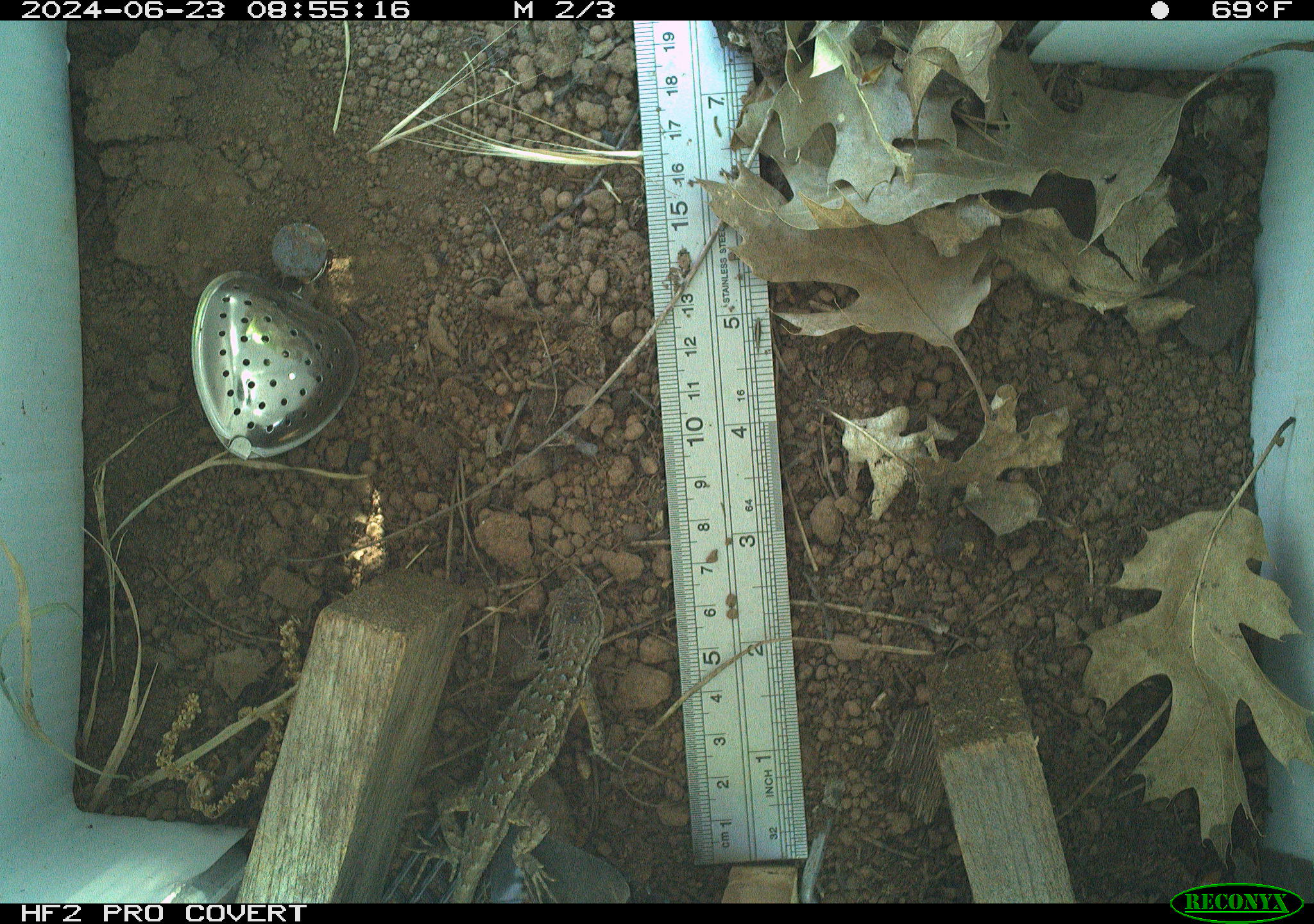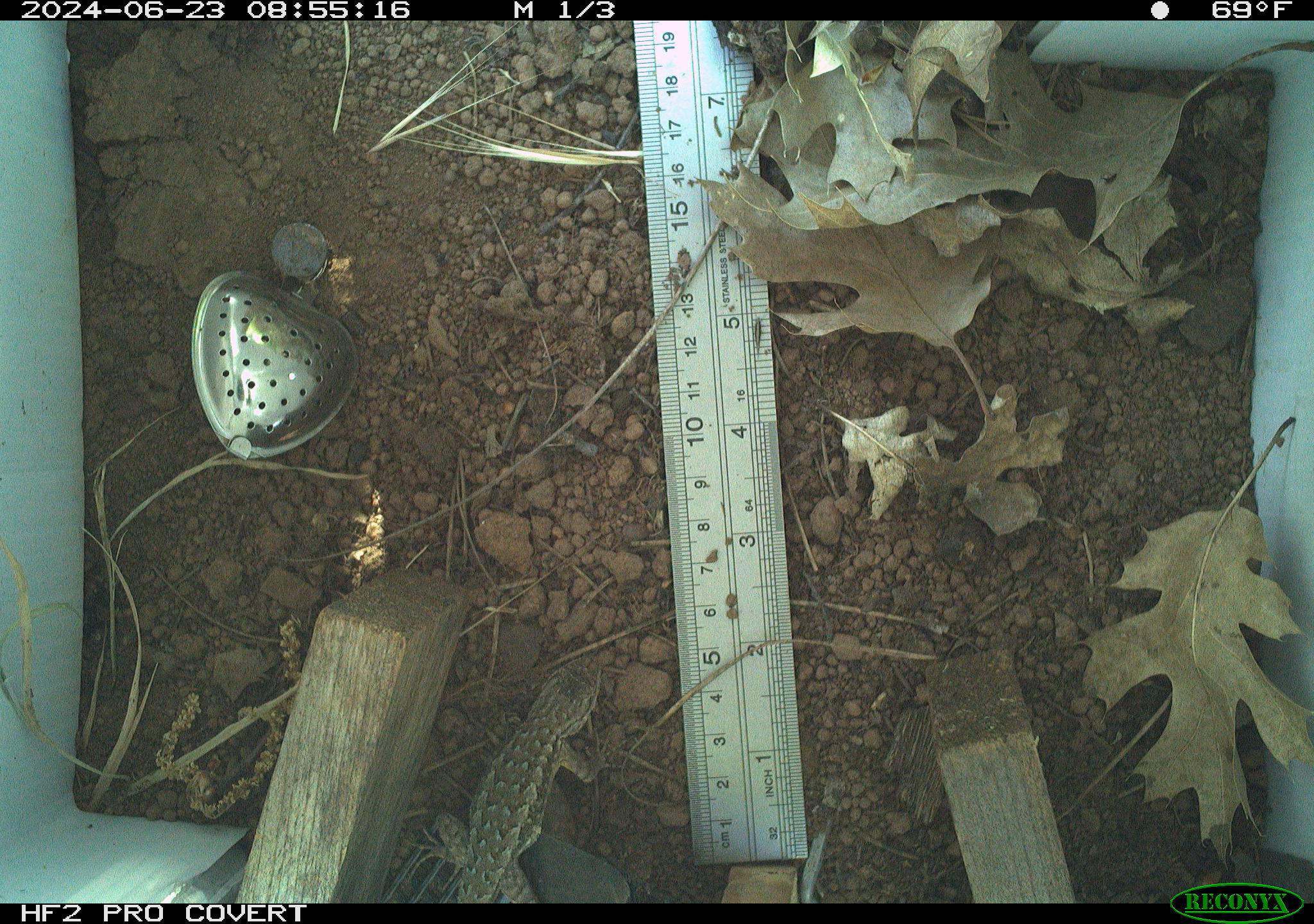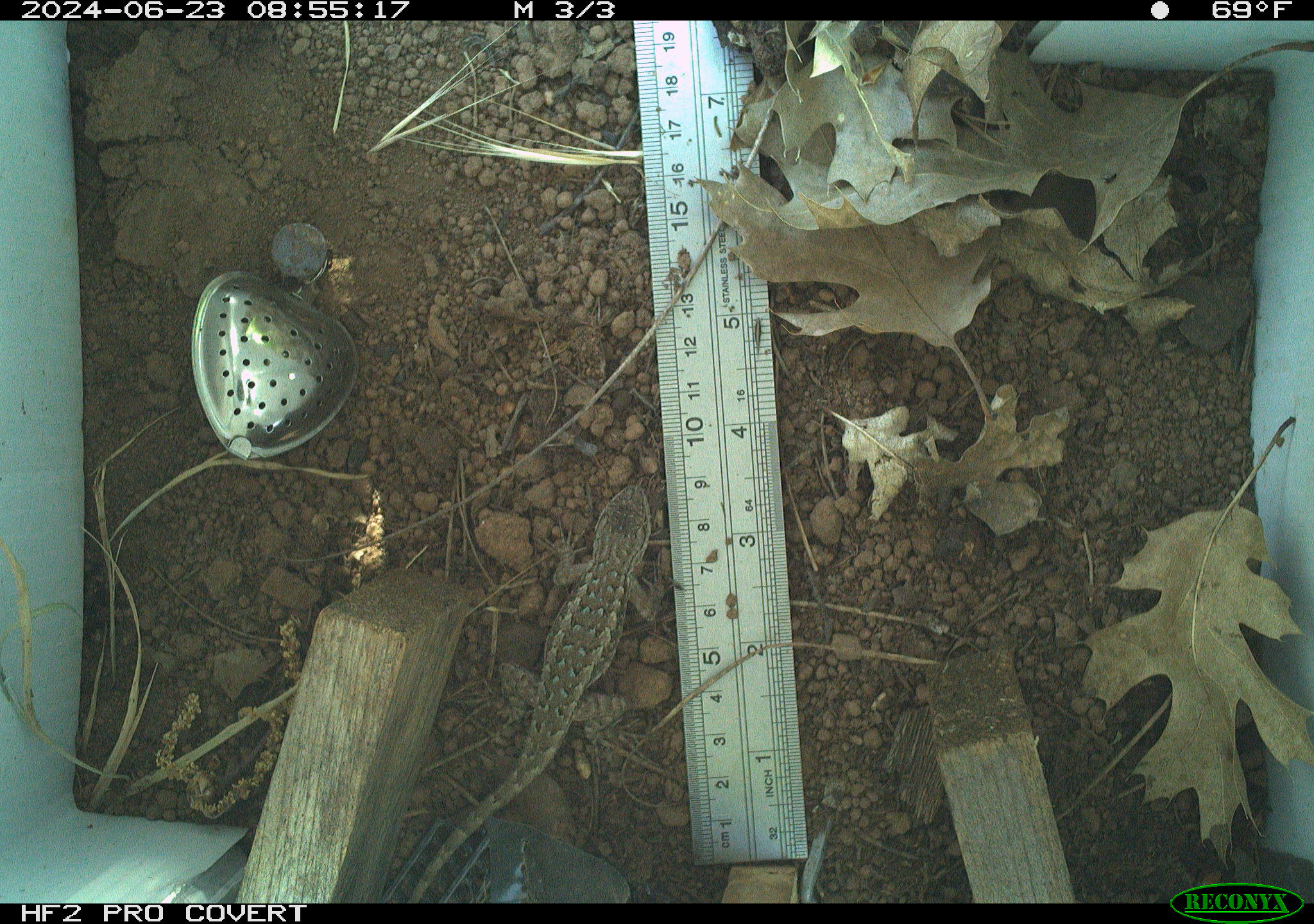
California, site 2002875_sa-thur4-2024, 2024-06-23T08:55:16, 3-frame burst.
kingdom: Animalia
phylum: Chordata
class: Reptilia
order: Squamata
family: Phrynosomatidae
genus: Sceloporus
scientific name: Sceloporus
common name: spiny lizards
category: sceloporus species